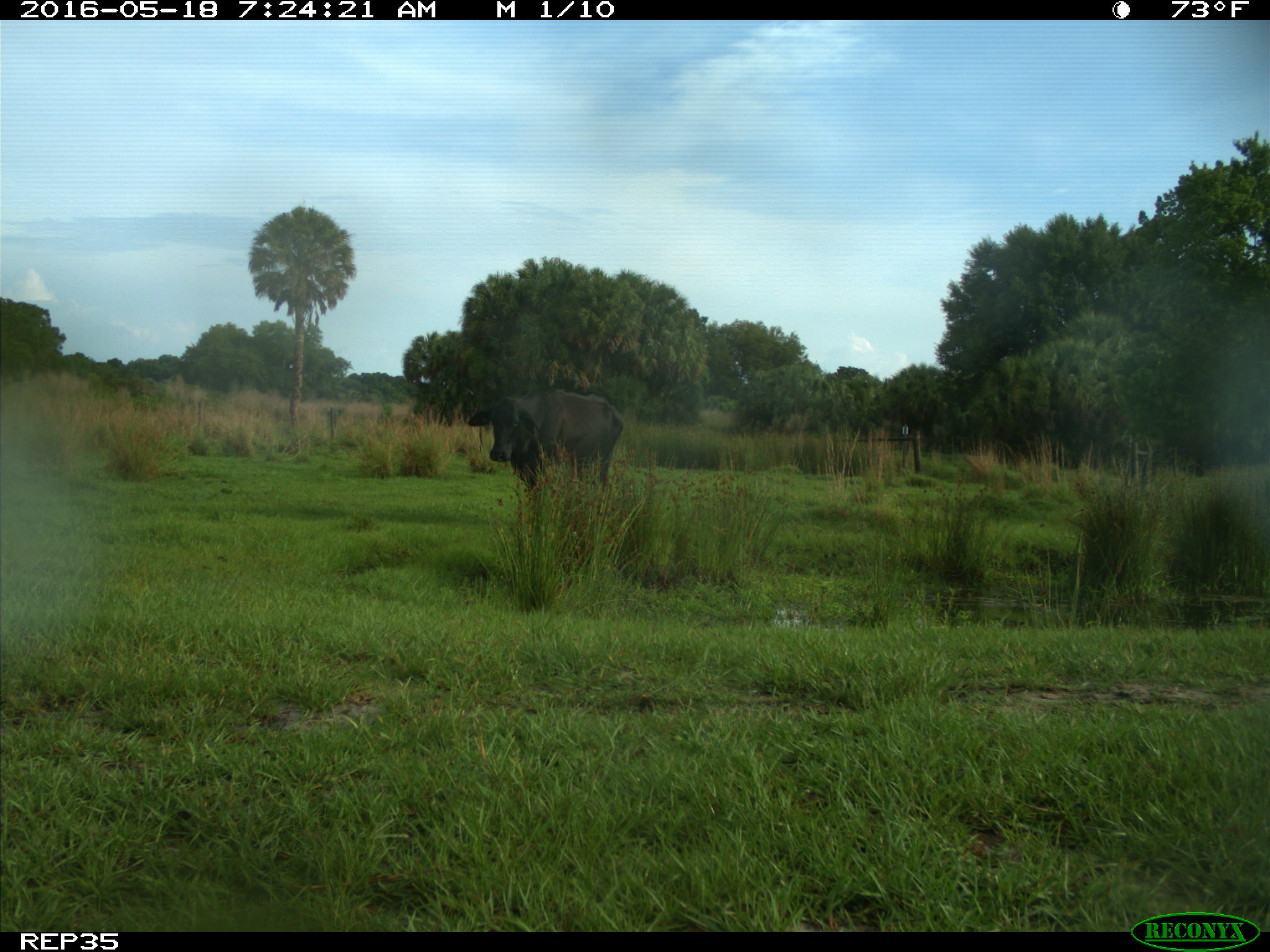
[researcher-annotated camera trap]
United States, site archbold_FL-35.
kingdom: Animalia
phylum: Chordata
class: Mammalia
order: Artiodactyla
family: Bovidae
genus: Bos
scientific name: Bos taurus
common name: domestic cow